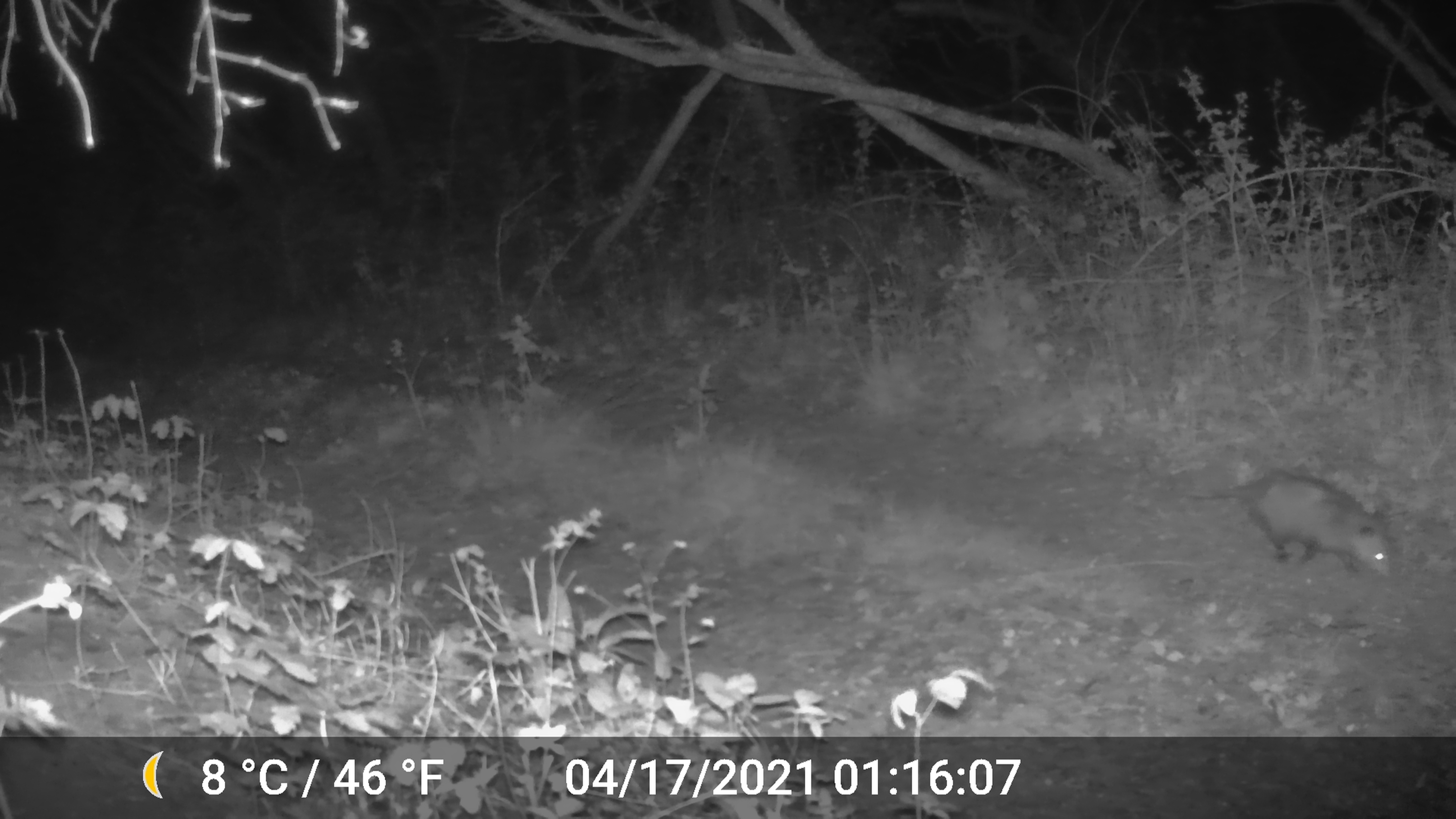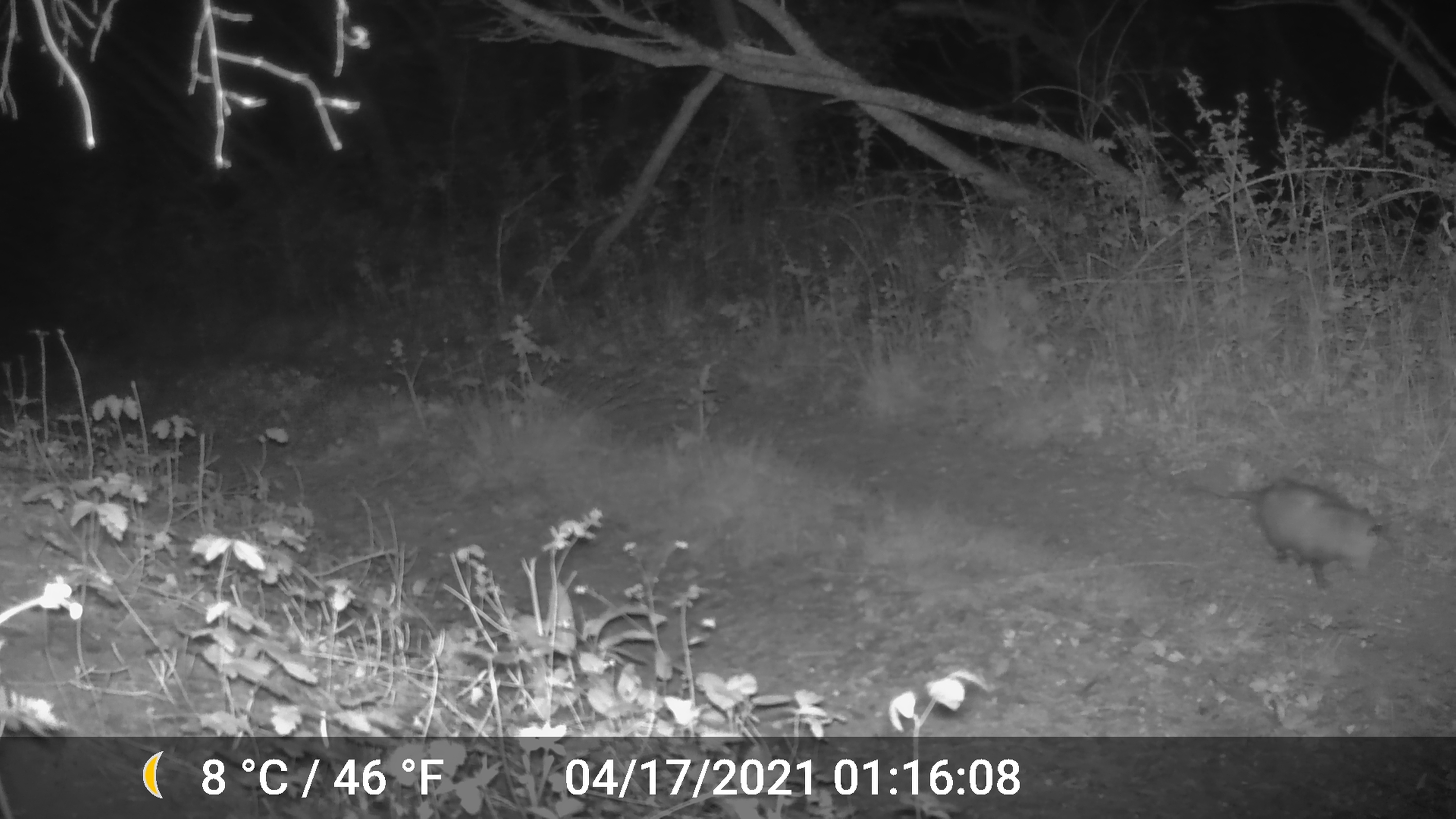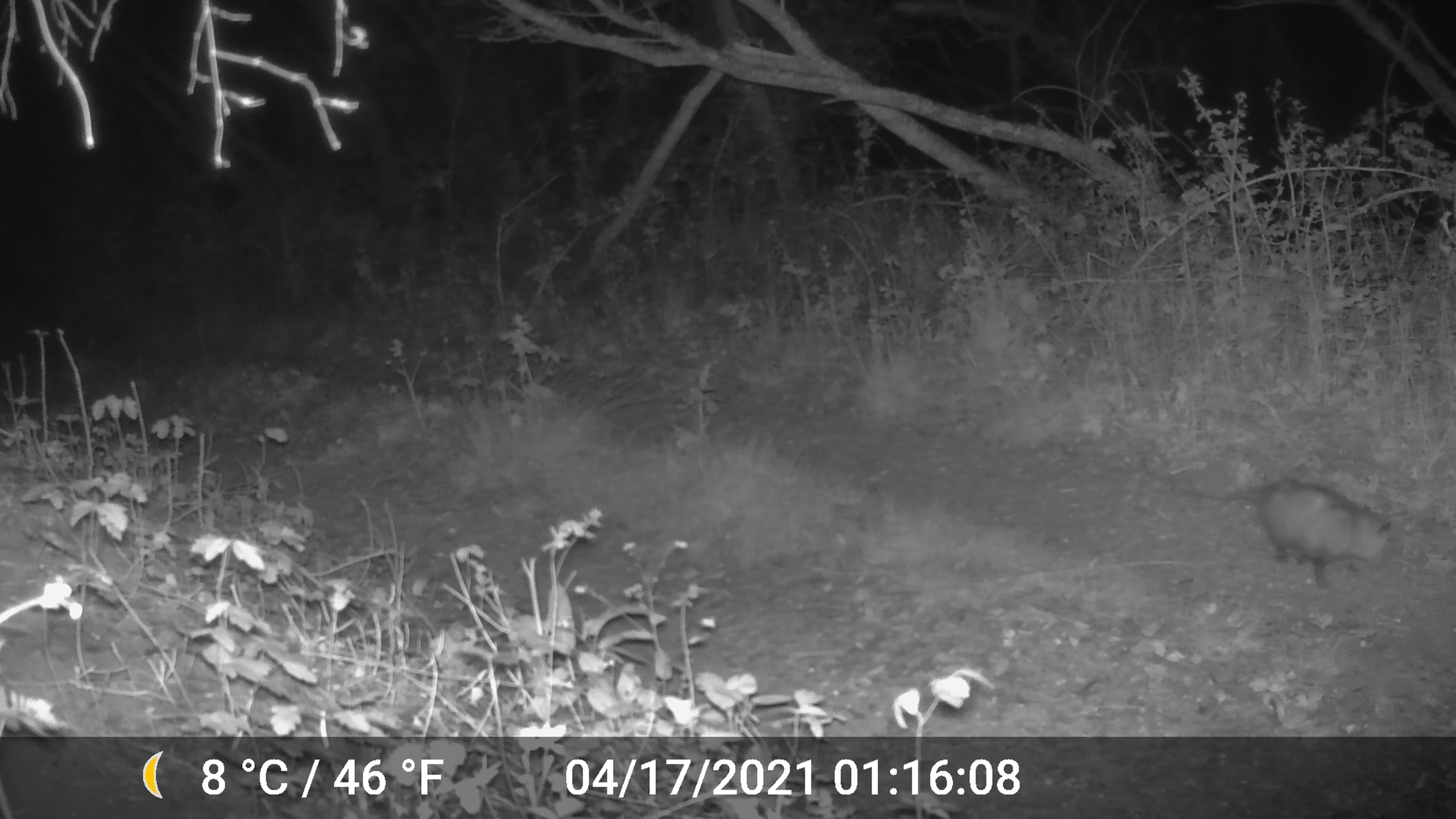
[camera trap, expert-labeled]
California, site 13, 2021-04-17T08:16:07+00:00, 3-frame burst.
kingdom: Animalia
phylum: Chordata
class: Mammalia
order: Didelphimorphia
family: Didelphidae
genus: Didelphis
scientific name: Didelphis virginiana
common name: virginia opossum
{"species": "virginia opossum (Didelphis virginiana)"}